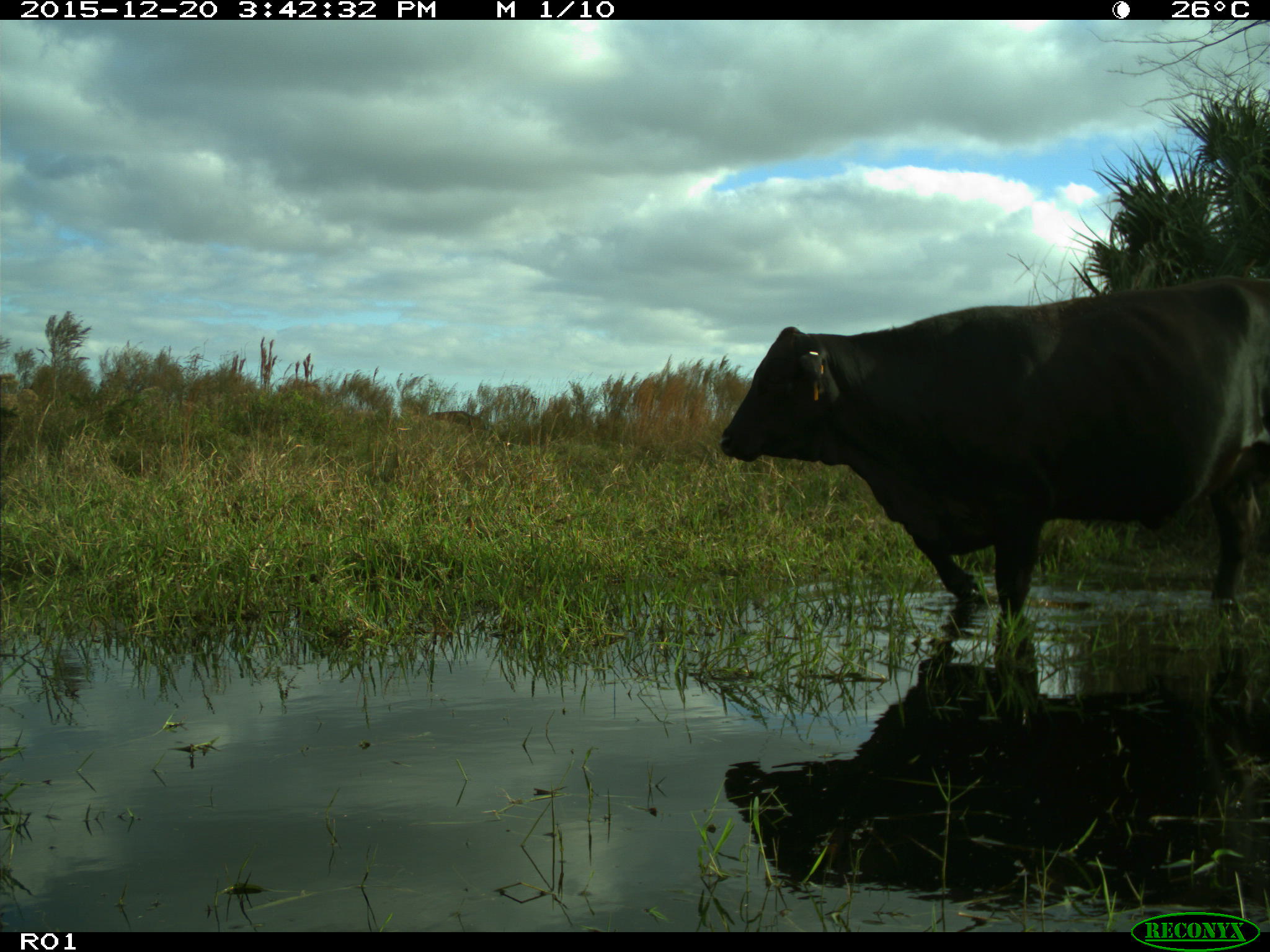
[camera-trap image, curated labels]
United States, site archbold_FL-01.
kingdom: Animalia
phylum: Chordata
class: Mammalia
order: Artiodactyla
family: Bovidae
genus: Bos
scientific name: Bos taurus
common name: domestic cow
Bos taurus (domestic cow).